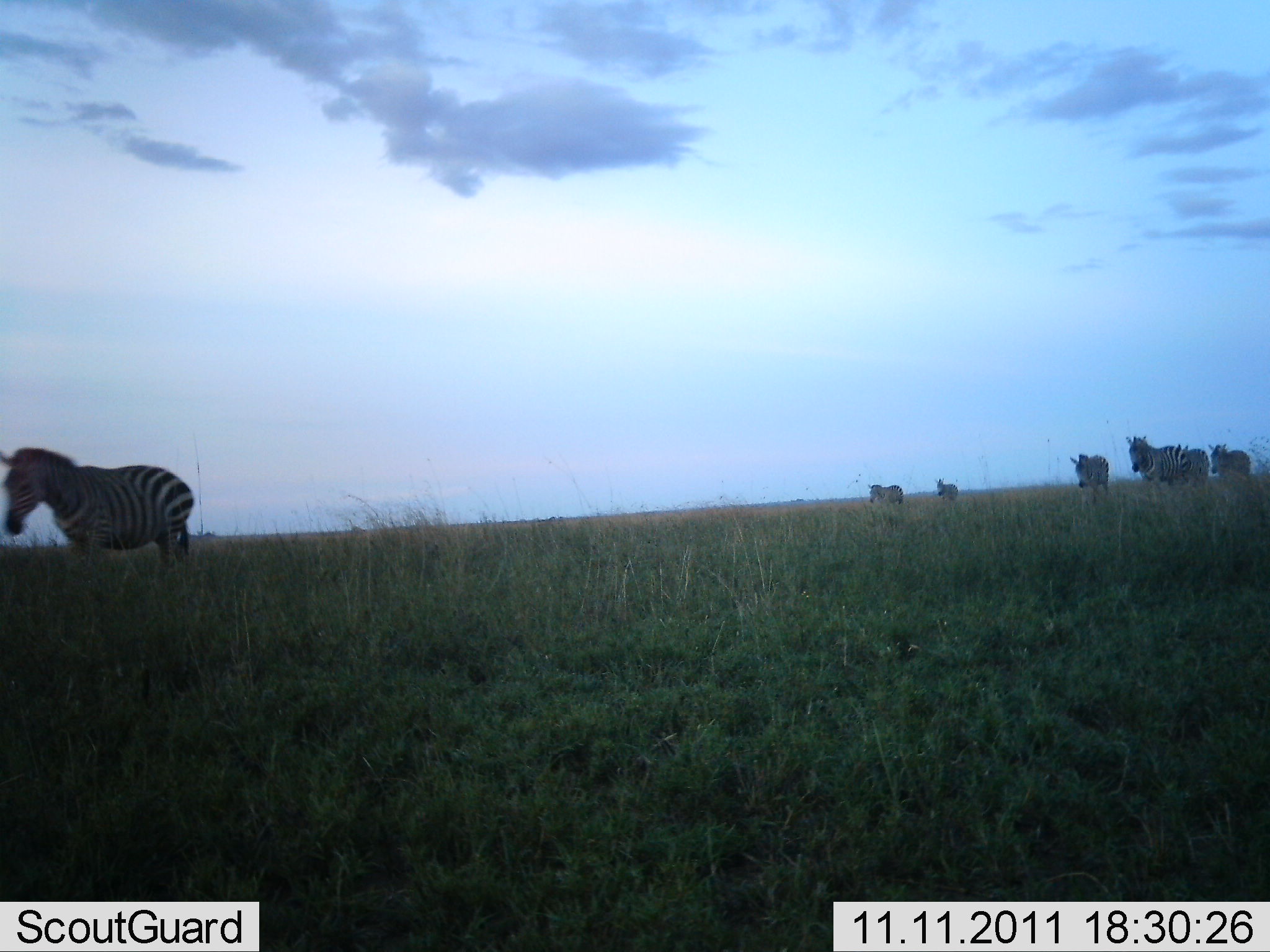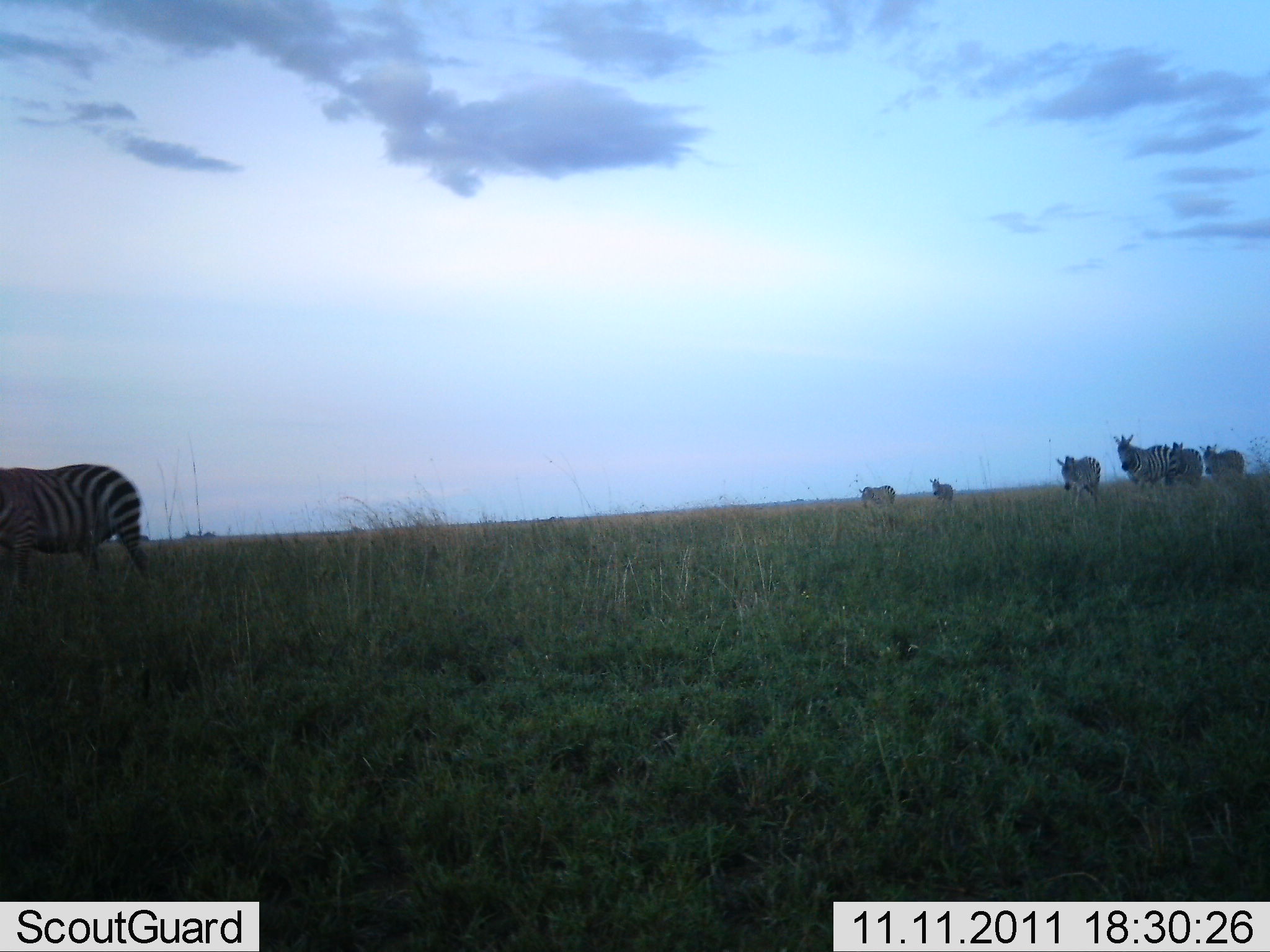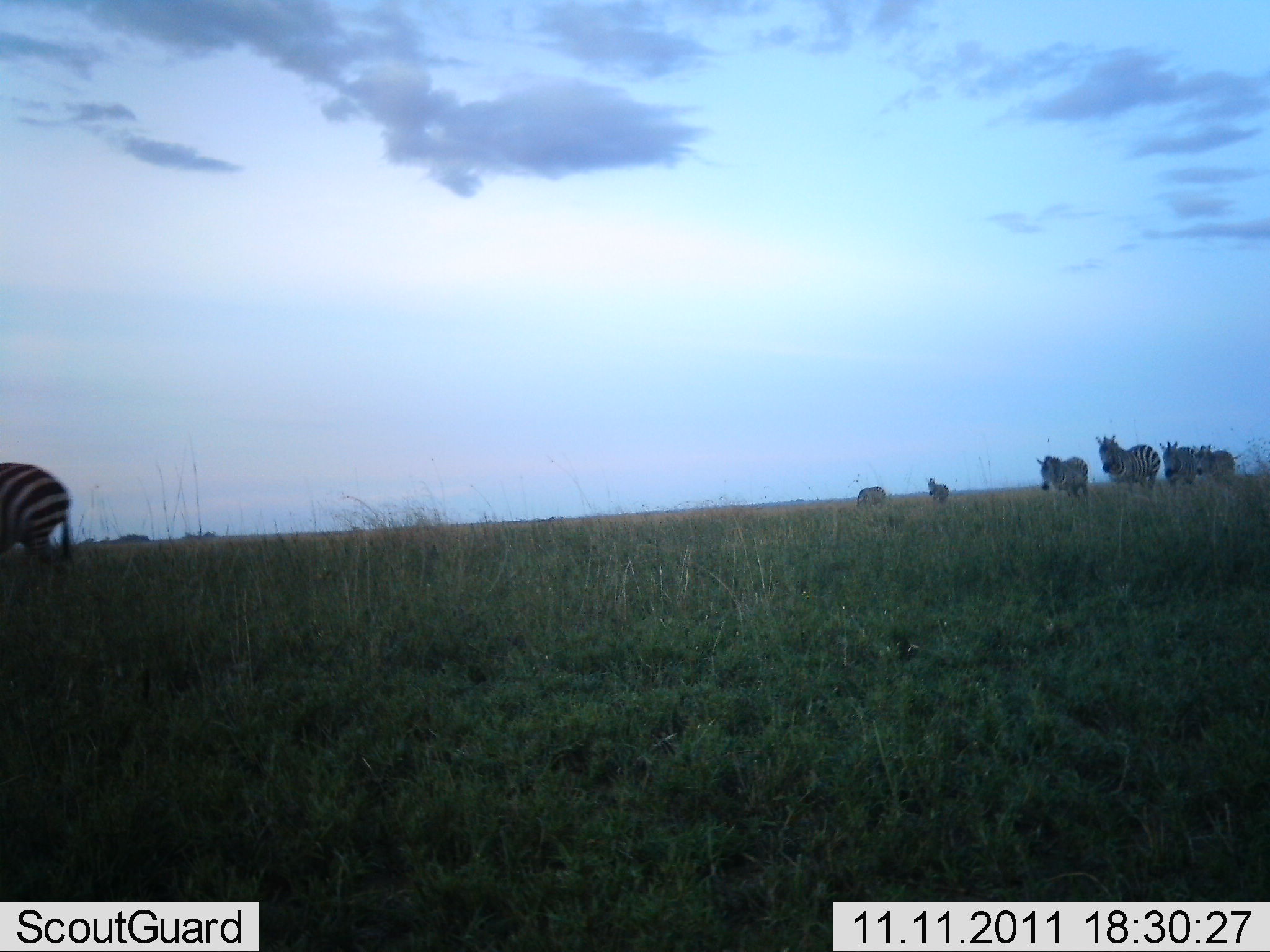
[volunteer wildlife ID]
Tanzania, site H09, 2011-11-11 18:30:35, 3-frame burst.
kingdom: Animalia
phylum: Chordata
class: Mammalia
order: Perissodactyla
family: Equidae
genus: Equus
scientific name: Equus quagga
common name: plains zebra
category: zebra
Zebra (plains zebra) (Equus quagga), count 7. Behavior (volunteer vote fractions): standing 7%, resting 0%, moving 100%, interacting 0%. Young present (vote fraction): 7%. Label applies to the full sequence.